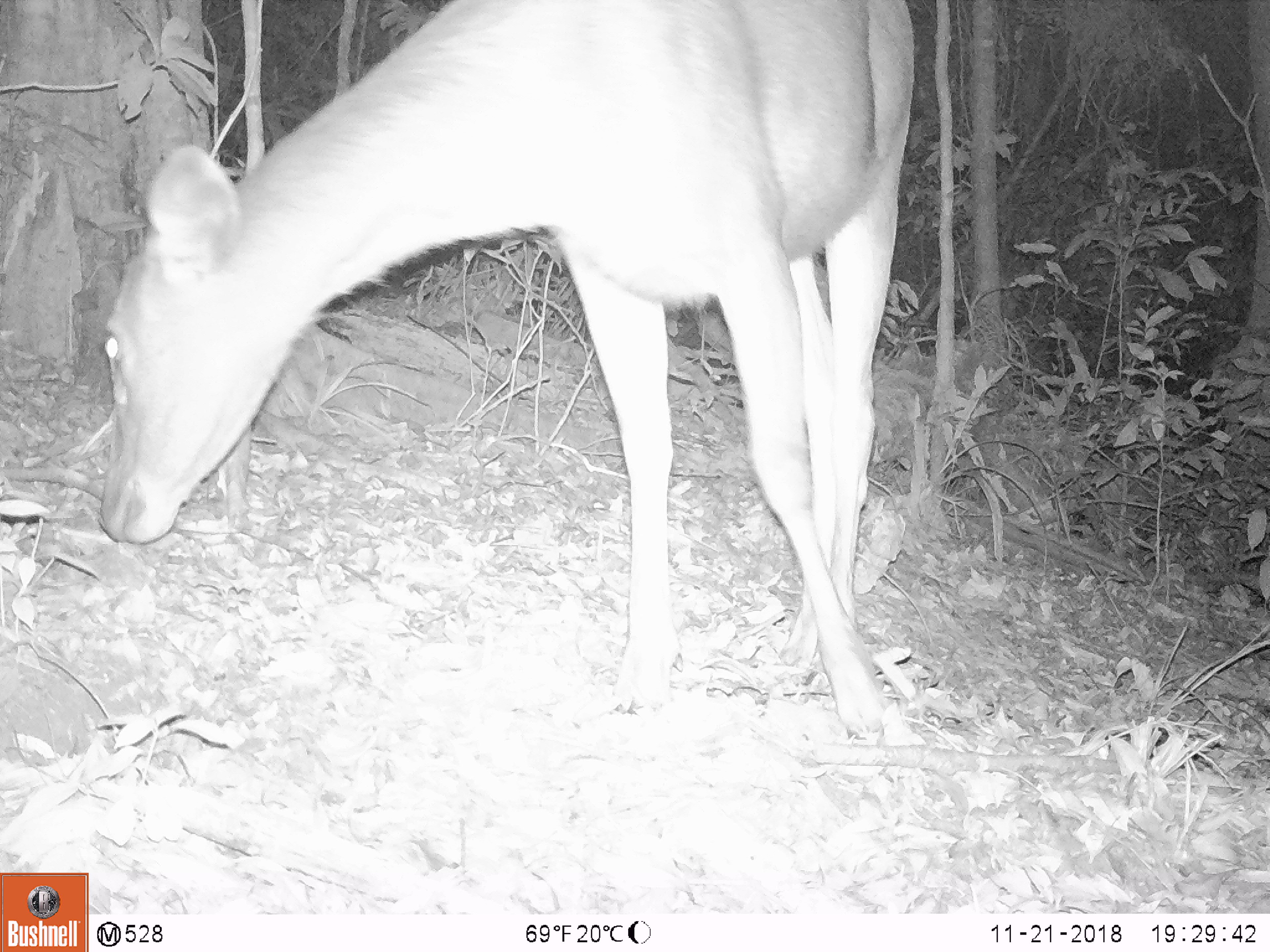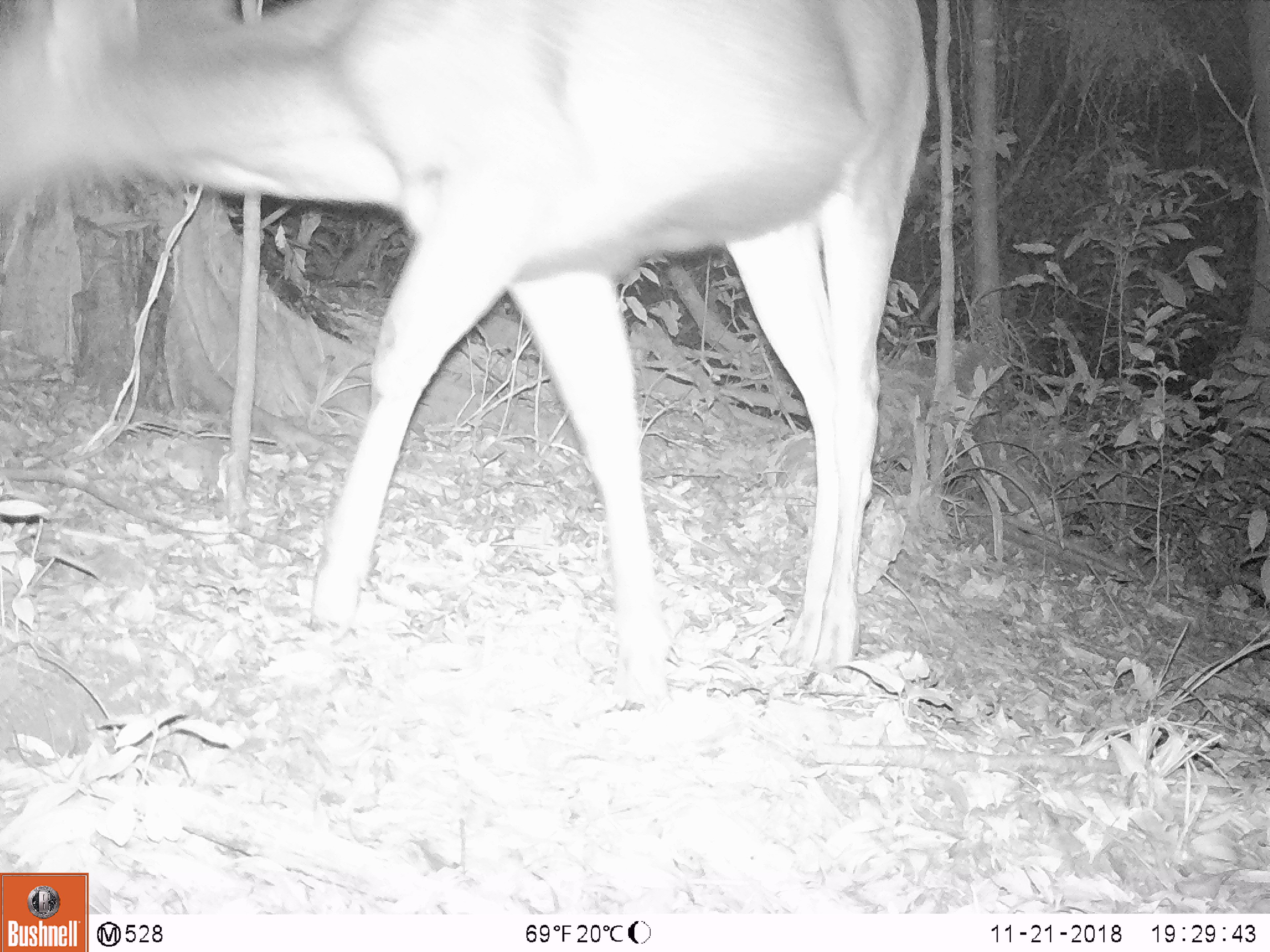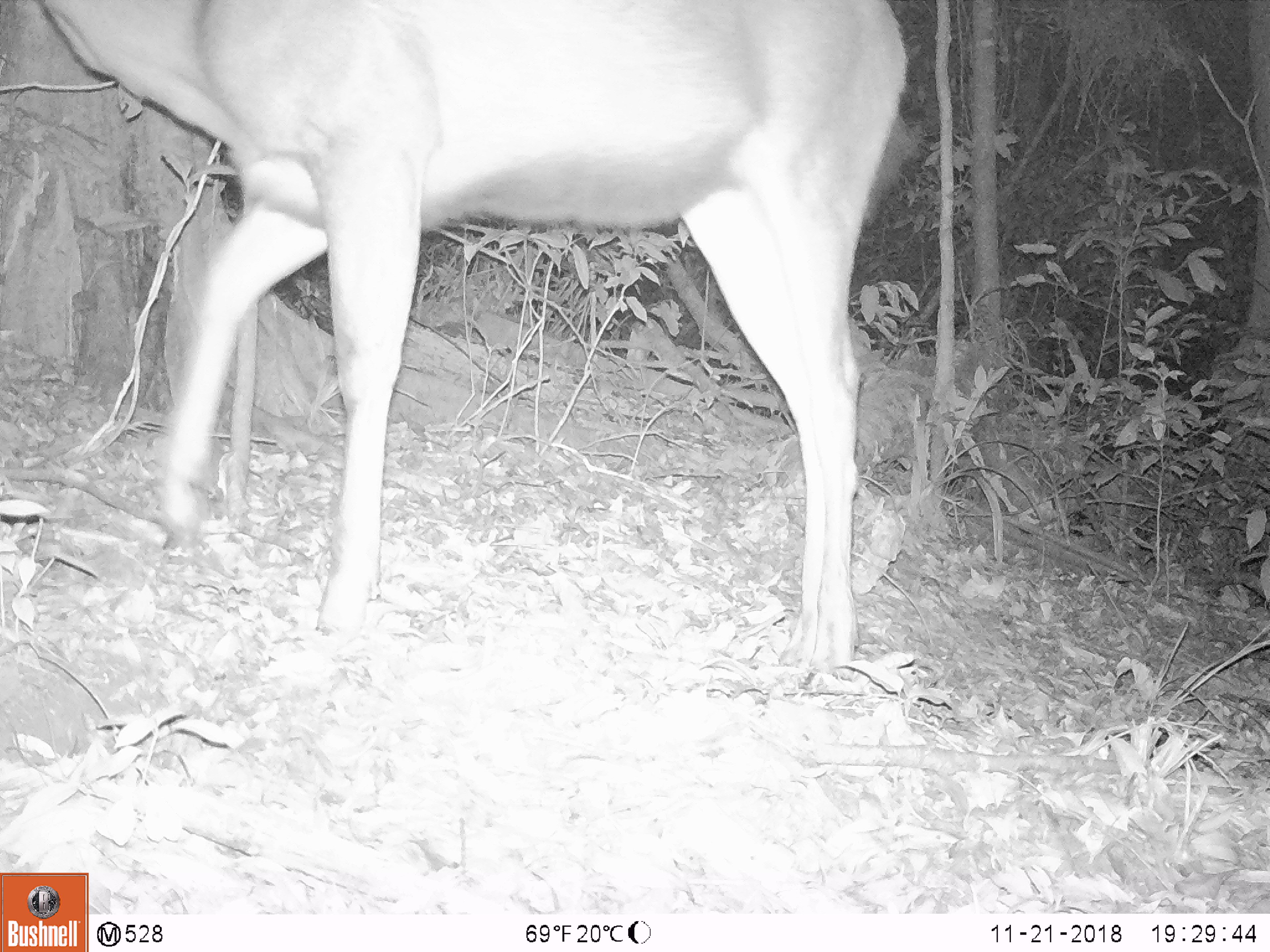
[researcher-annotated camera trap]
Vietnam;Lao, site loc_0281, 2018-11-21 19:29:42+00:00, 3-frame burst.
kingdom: Animalia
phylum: Chordata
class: Mammalia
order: Artiodactyla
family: Cervidae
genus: Rusa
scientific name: Rusa unicolor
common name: sambar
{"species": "sambar (Rusa unicolor)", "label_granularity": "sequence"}